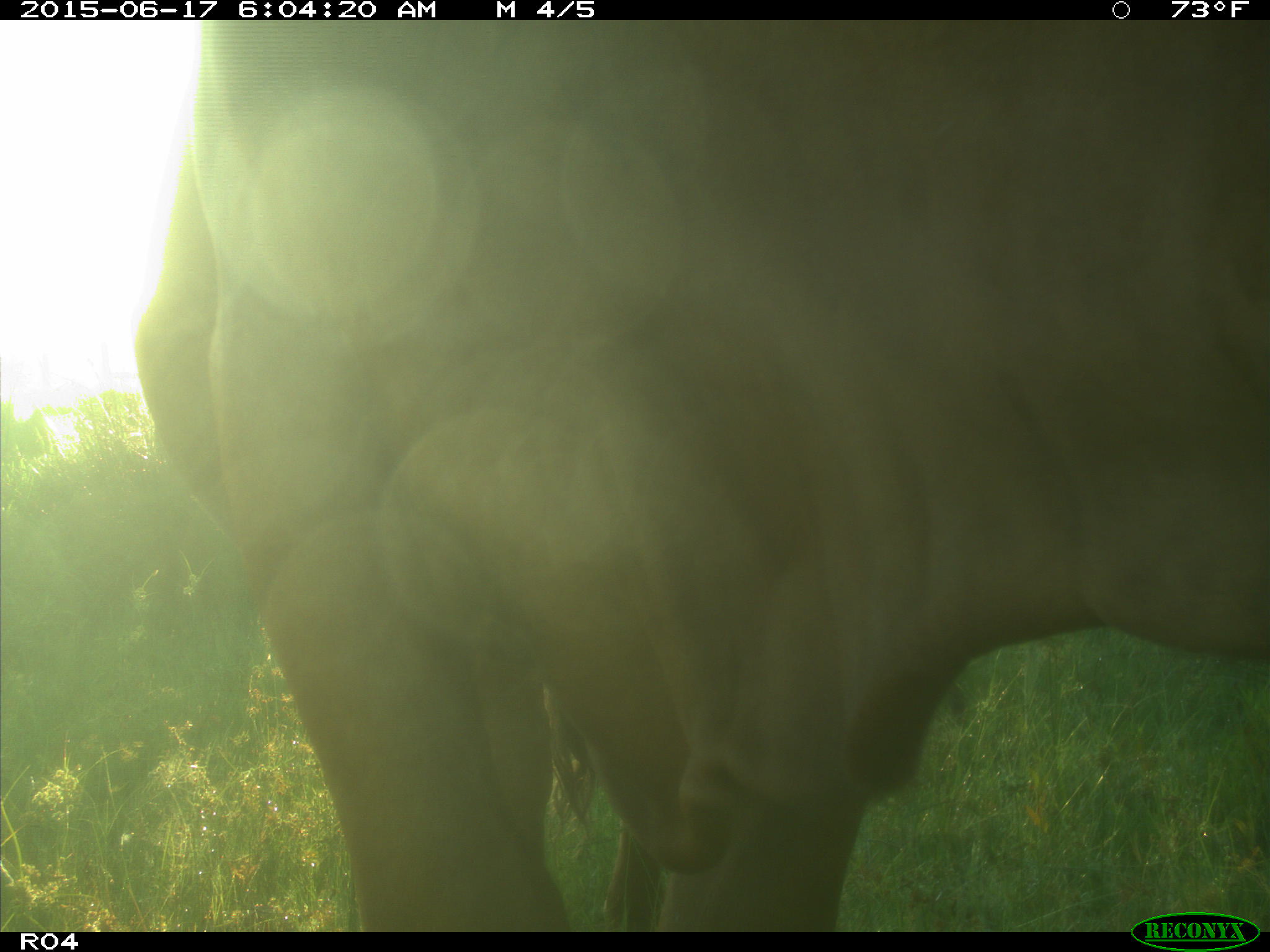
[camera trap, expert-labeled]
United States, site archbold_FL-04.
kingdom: Animalia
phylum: Chordata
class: Mammalia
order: Artiodactyla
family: Bovidae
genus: Bos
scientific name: Bos taurus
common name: domestic cow